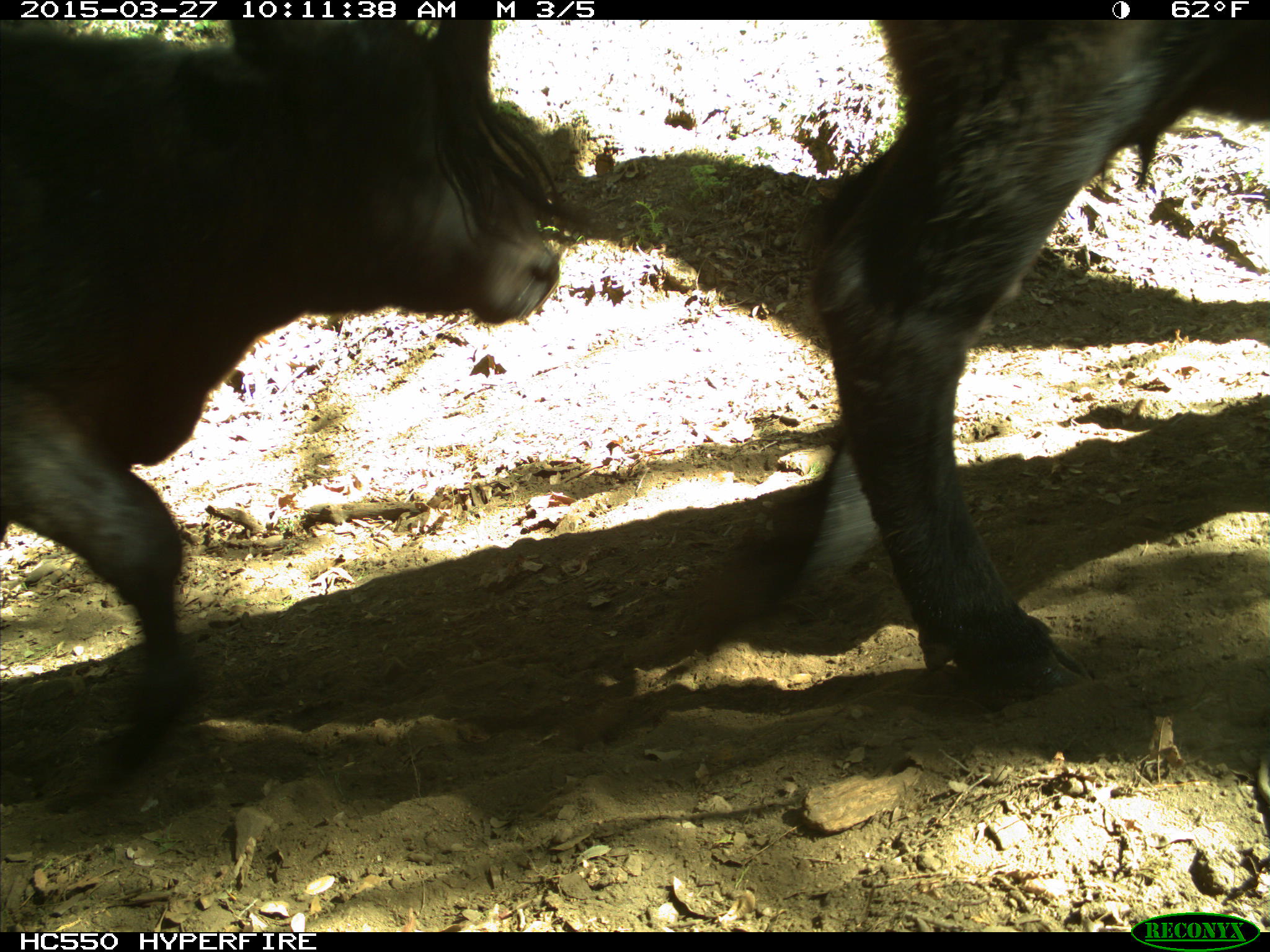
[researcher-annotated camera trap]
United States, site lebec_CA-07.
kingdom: Animalia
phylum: Chordata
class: Mammalia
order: Artiodactyla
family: Bovidae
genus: Bos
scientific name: Bos taurus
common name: domestic cow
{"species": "Bos taurus (domestic cow)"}